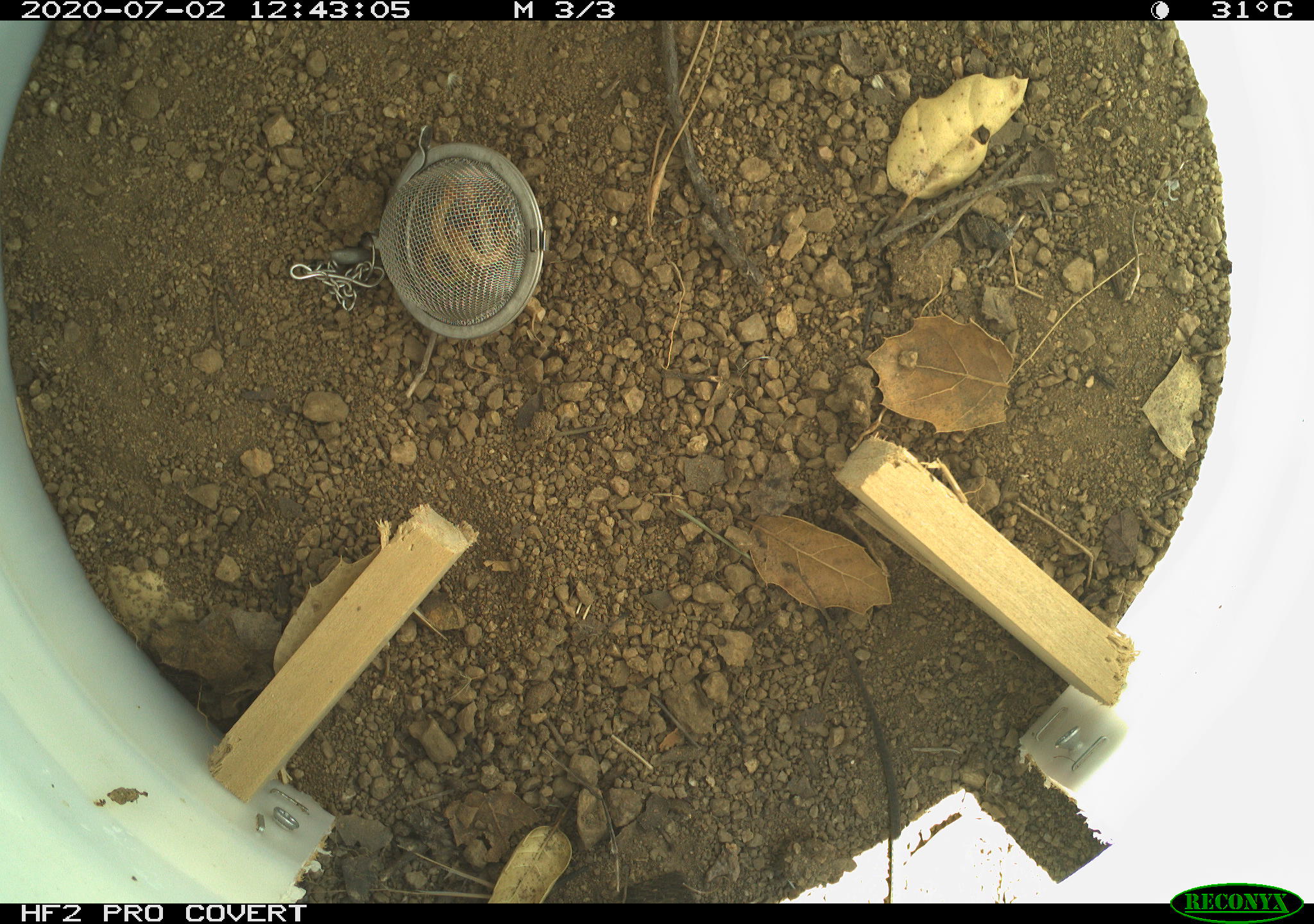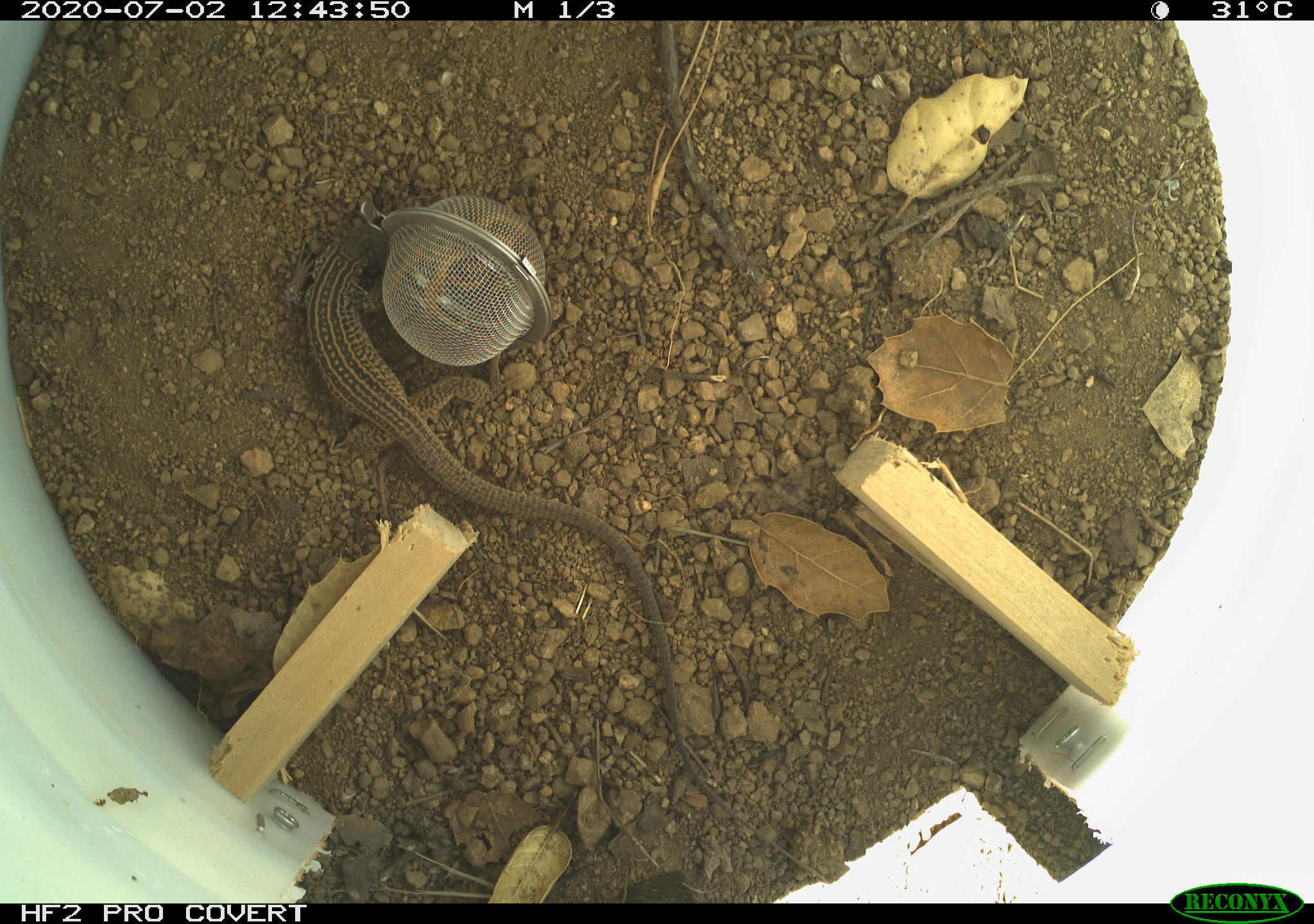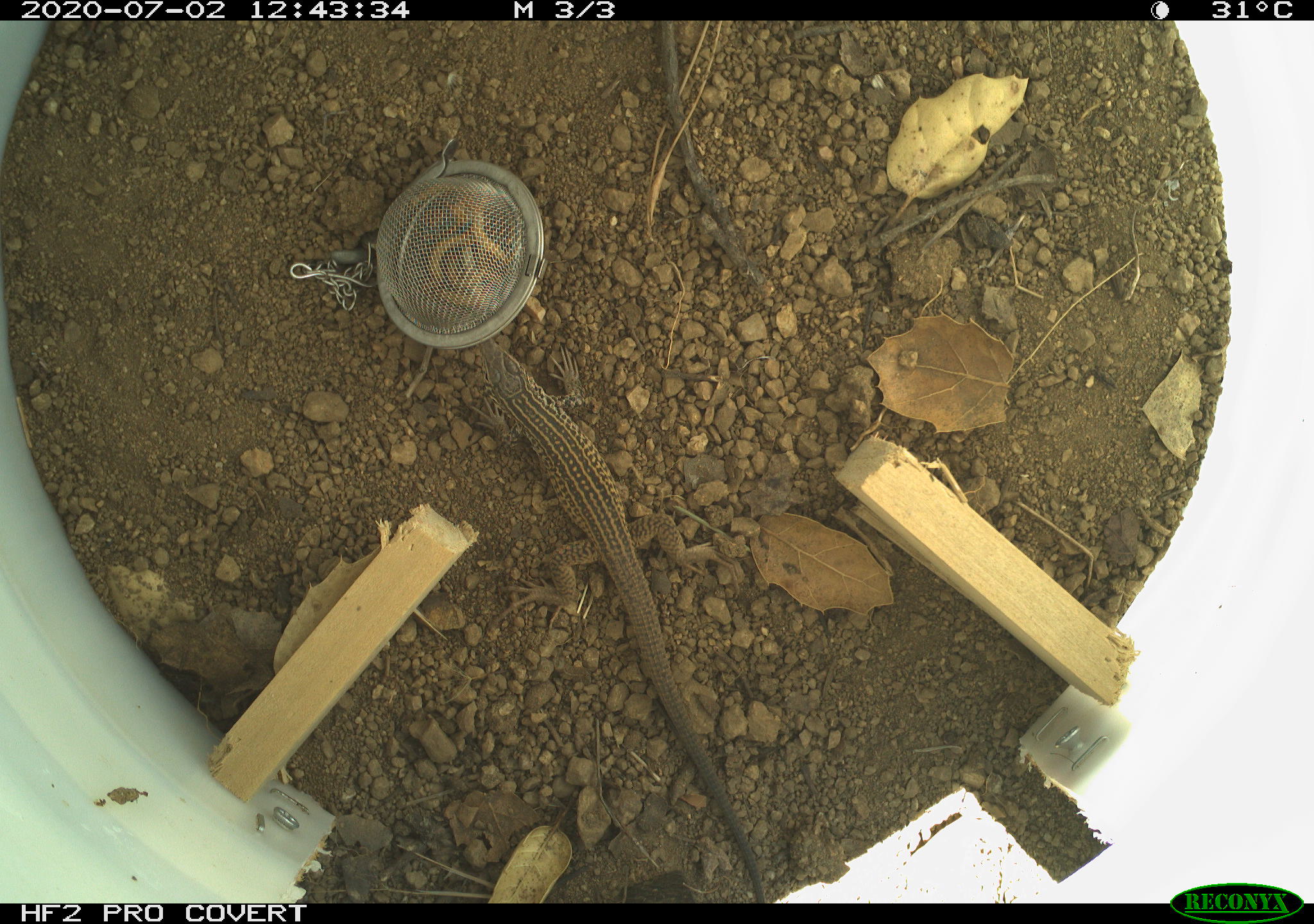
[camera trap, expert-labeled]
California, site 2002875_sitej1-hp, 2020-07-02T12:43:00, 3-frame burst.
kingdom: Animalia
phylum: Chordata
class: Reptilia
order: Squamata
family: Teiidae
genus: Aspidoscelis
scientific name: Aspidoscelis tigris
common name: western whiptail